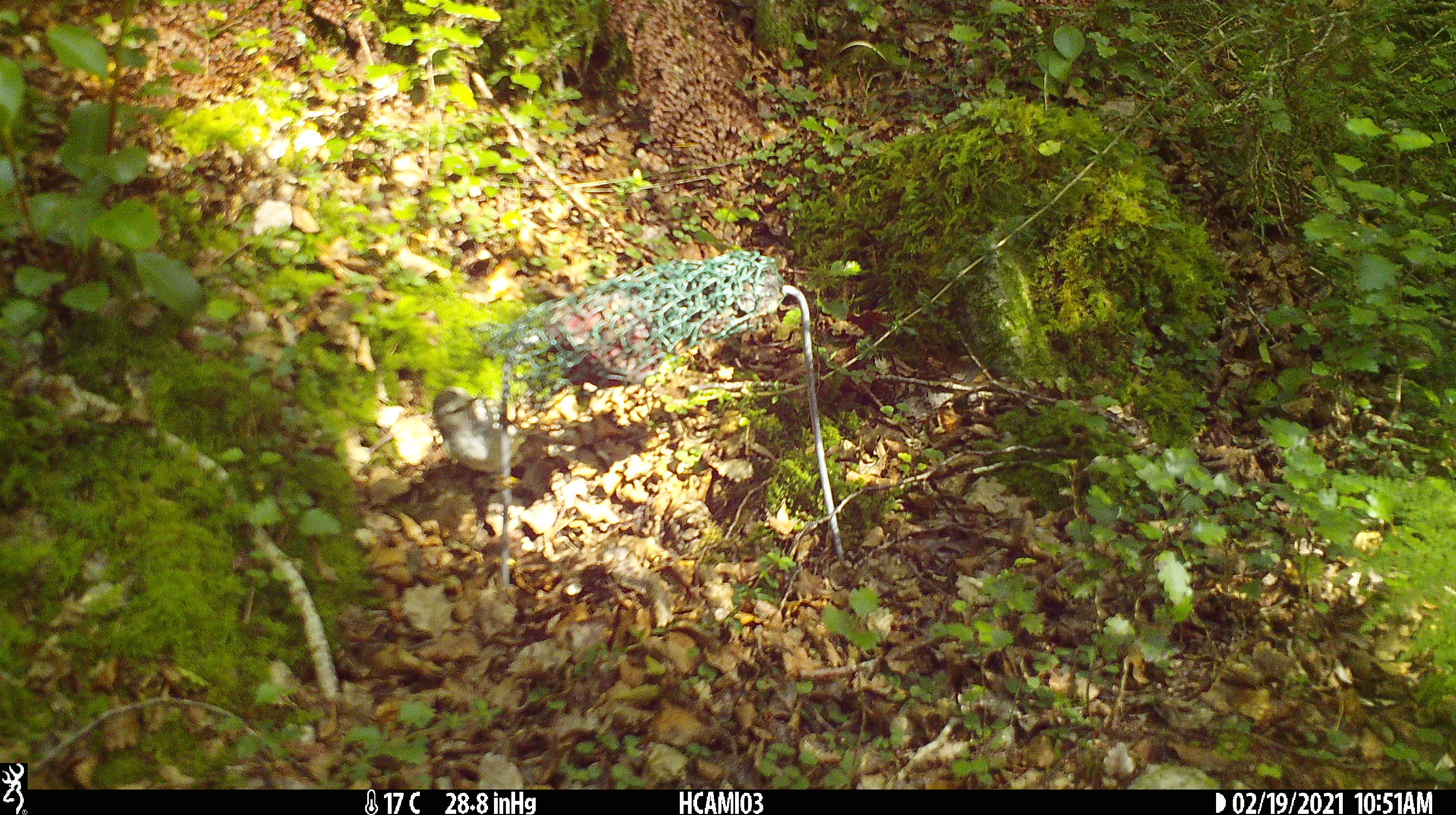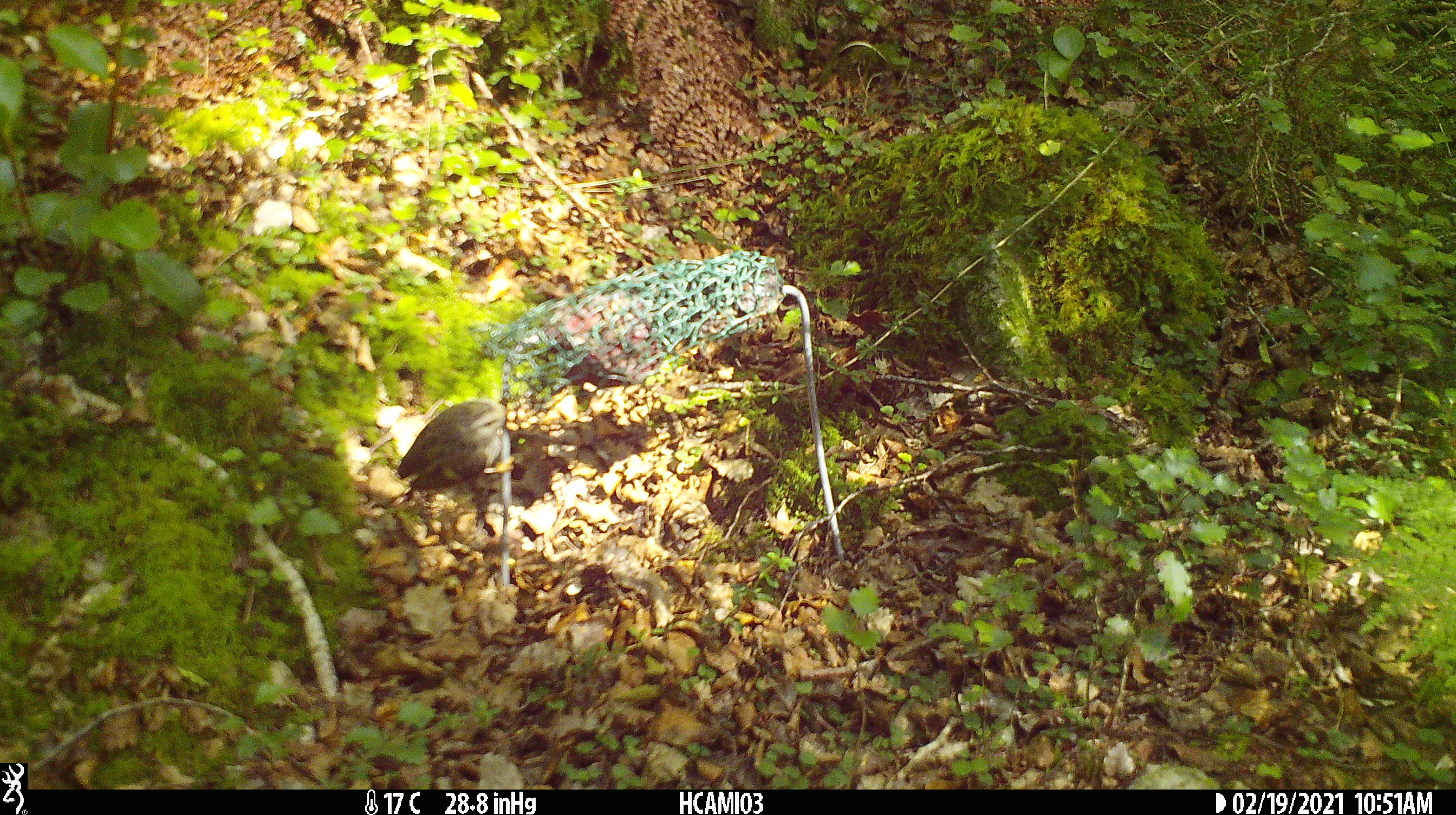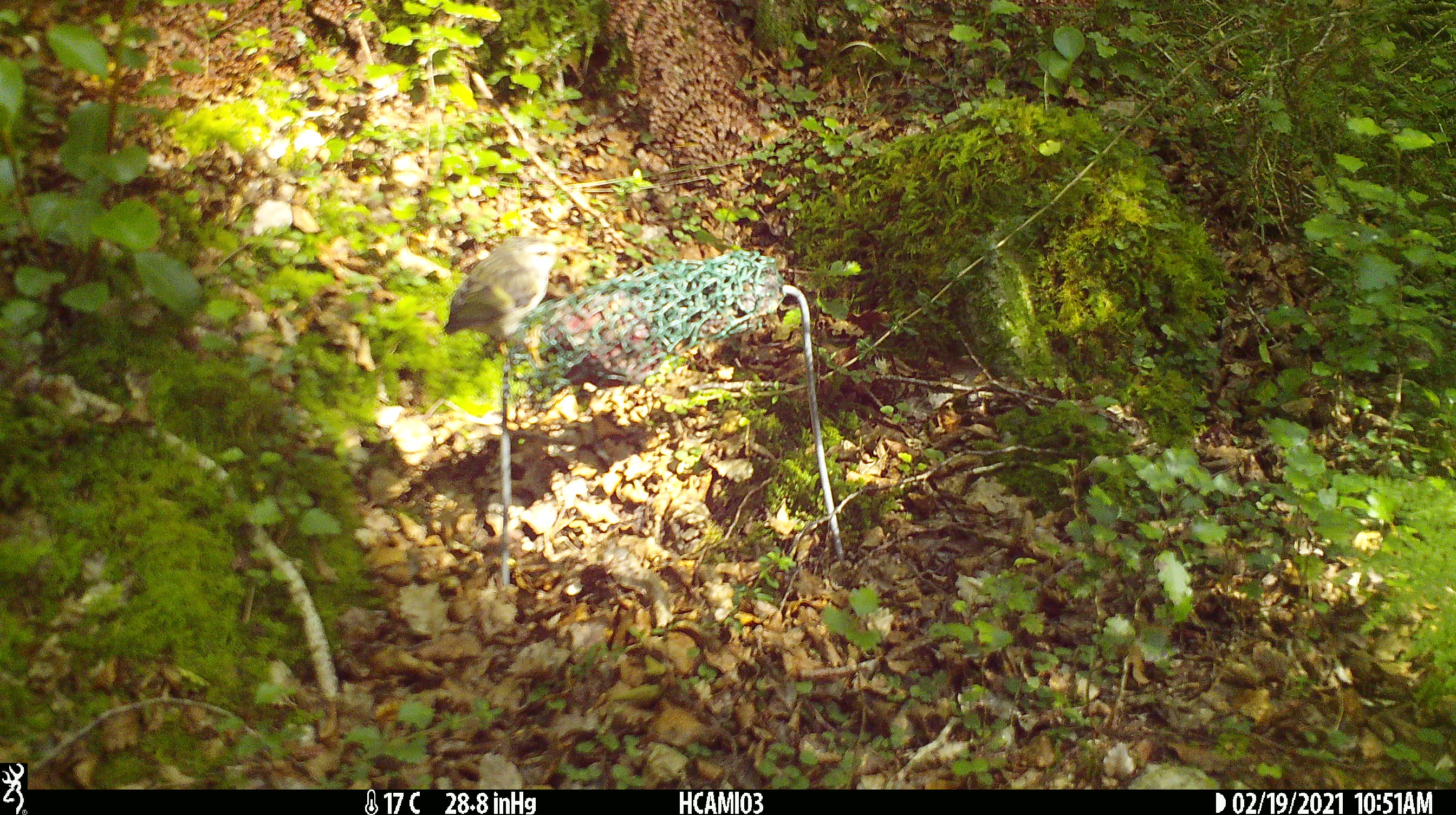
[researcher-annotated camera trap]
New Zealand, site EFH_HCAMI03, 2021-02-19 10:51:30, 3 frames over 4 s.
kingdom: Animalia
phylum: Chordata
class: Aves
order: Passeriformes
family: Acanthisittidae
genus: Acanthisitta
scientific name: Acanthisitta chloris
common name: rifleman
Rifleman (Acanthisitta chloris).